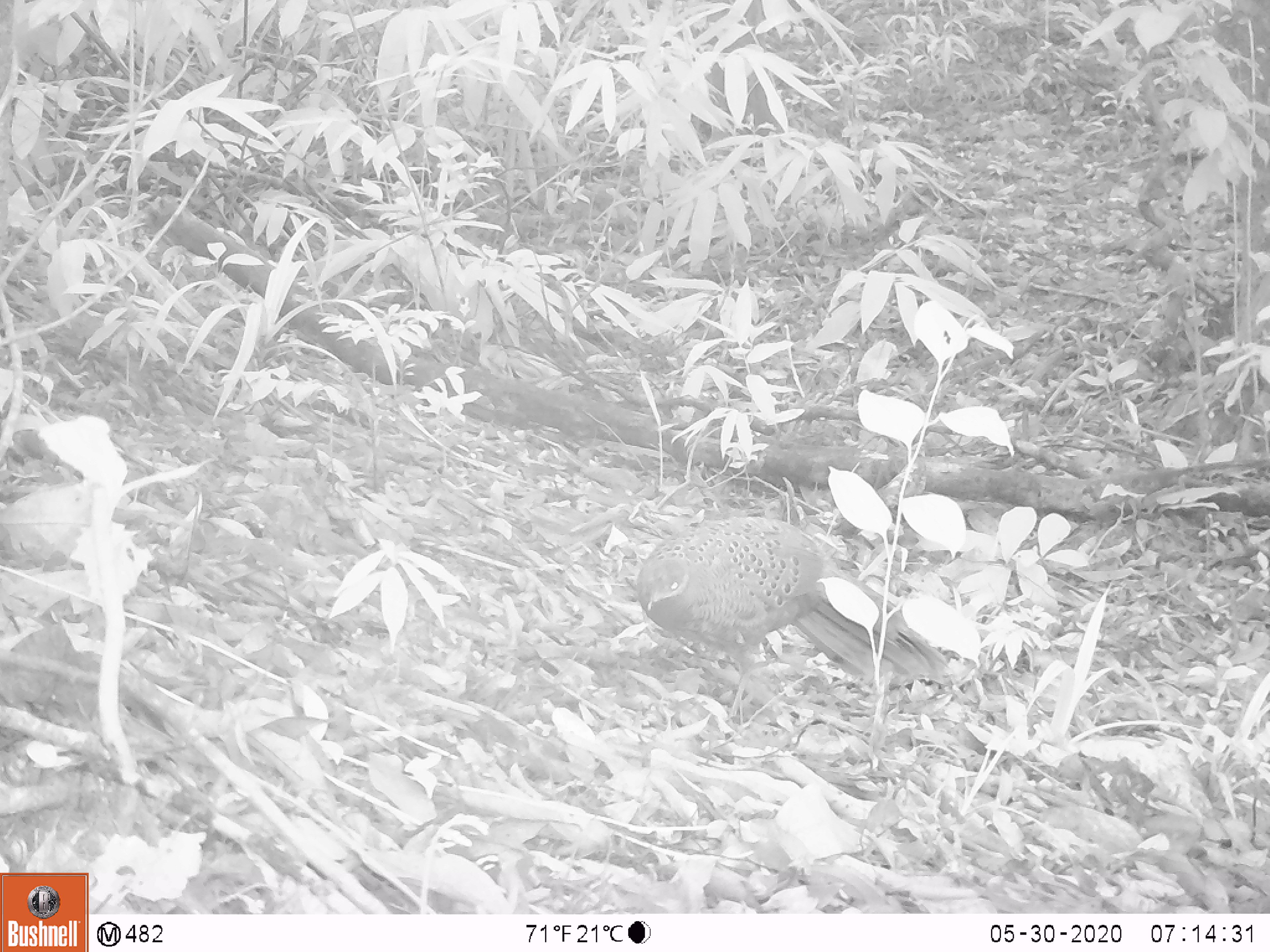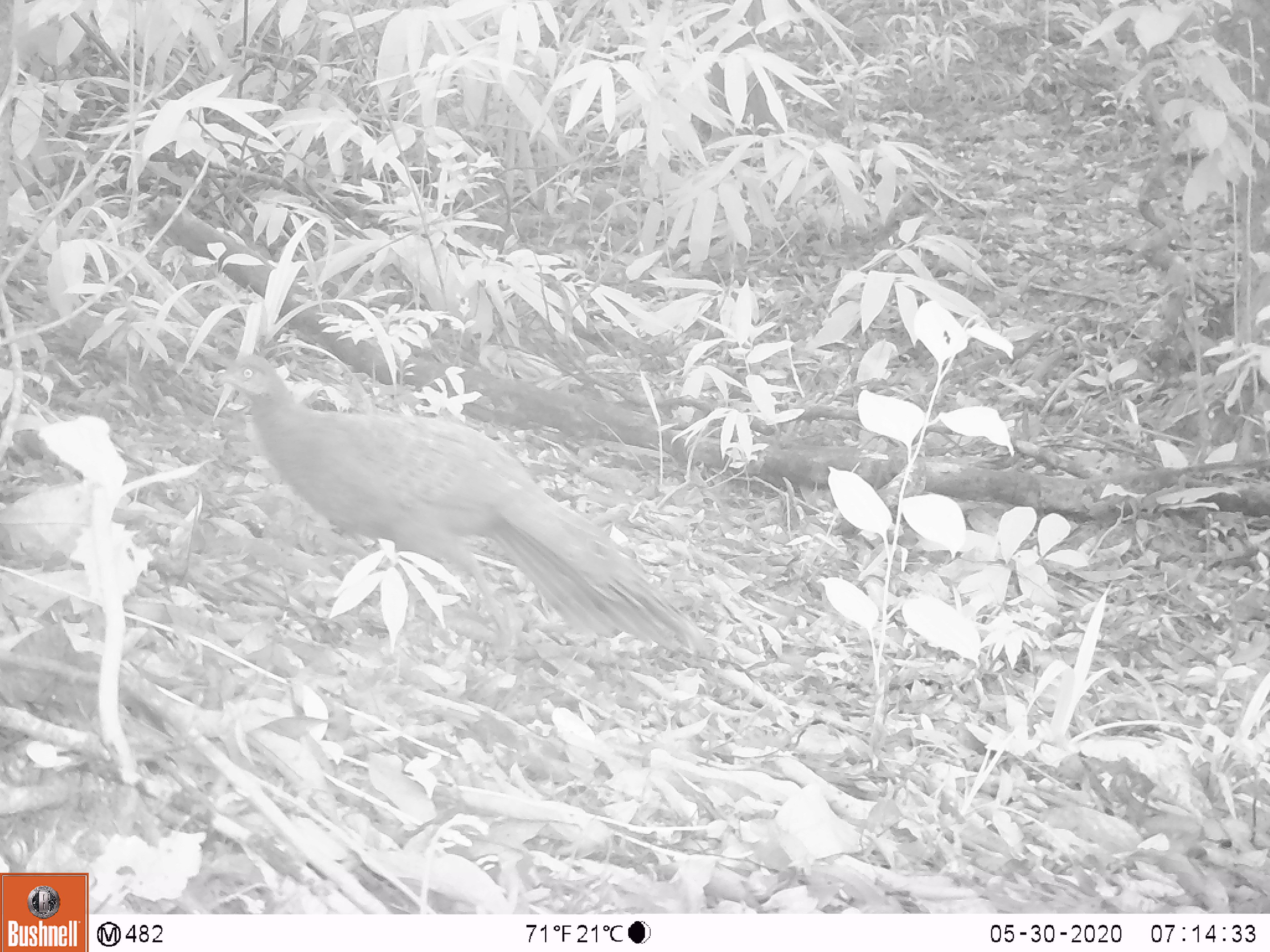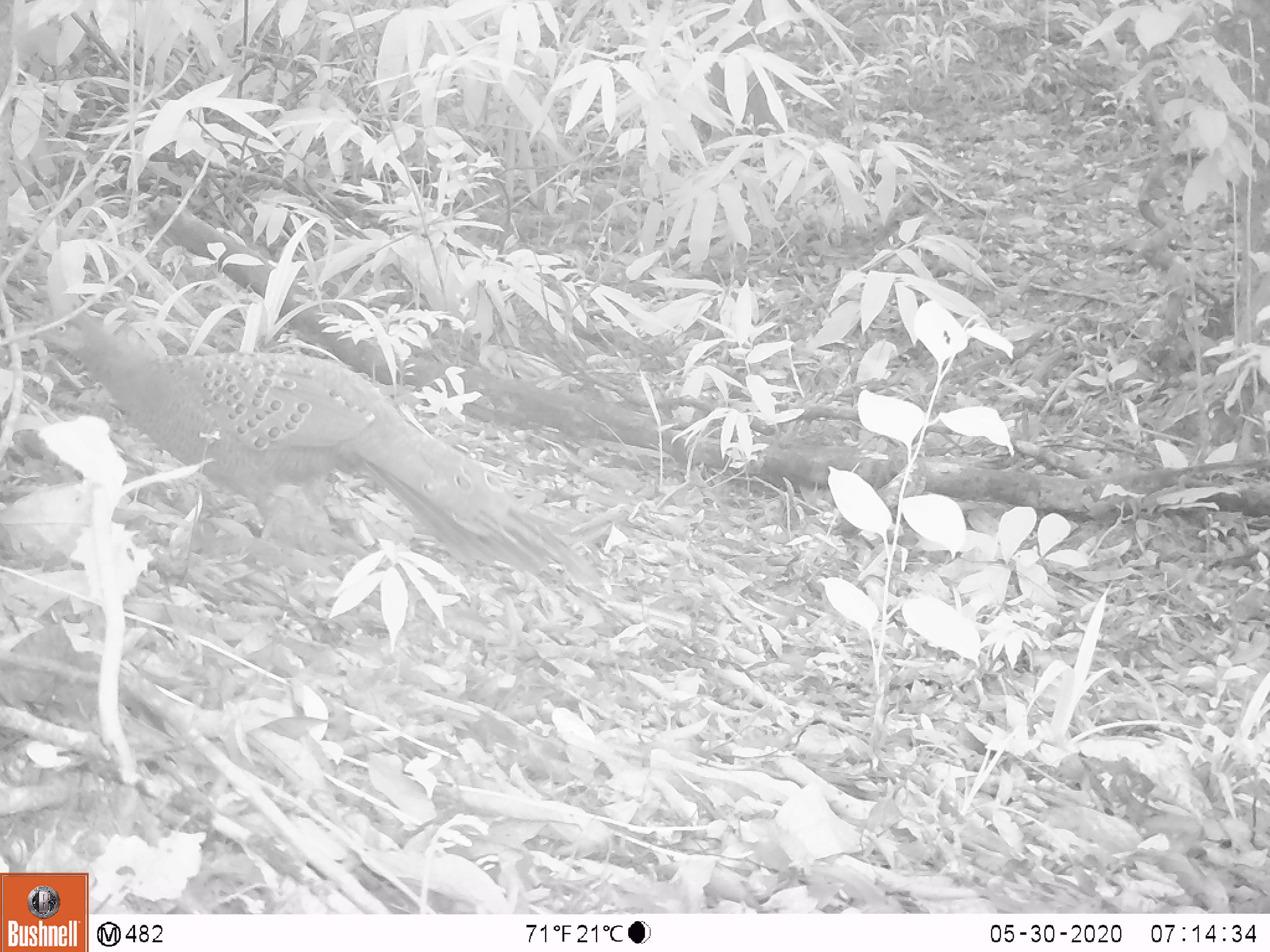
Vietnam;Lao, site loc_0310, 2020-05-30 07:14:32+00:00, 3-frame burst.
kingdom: Animalia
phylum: Chordata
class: Aves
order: Galliformes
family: Phasianidae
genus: Polyplectron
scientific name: Polyplectron bicalcaratum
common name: gray peacock-pheasant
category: grey peacock pheasant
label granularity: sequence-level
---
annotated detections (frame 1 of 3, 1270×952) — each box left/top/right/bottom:
grey peacock pheasant: 634/513/952/722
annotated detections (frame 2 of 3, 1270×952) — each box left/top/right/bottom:
grey peacock pheasant: 213/353/712/664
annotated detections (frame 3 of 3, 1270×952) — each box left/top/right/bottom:
grey peacock pheasant: 27/305/605/594